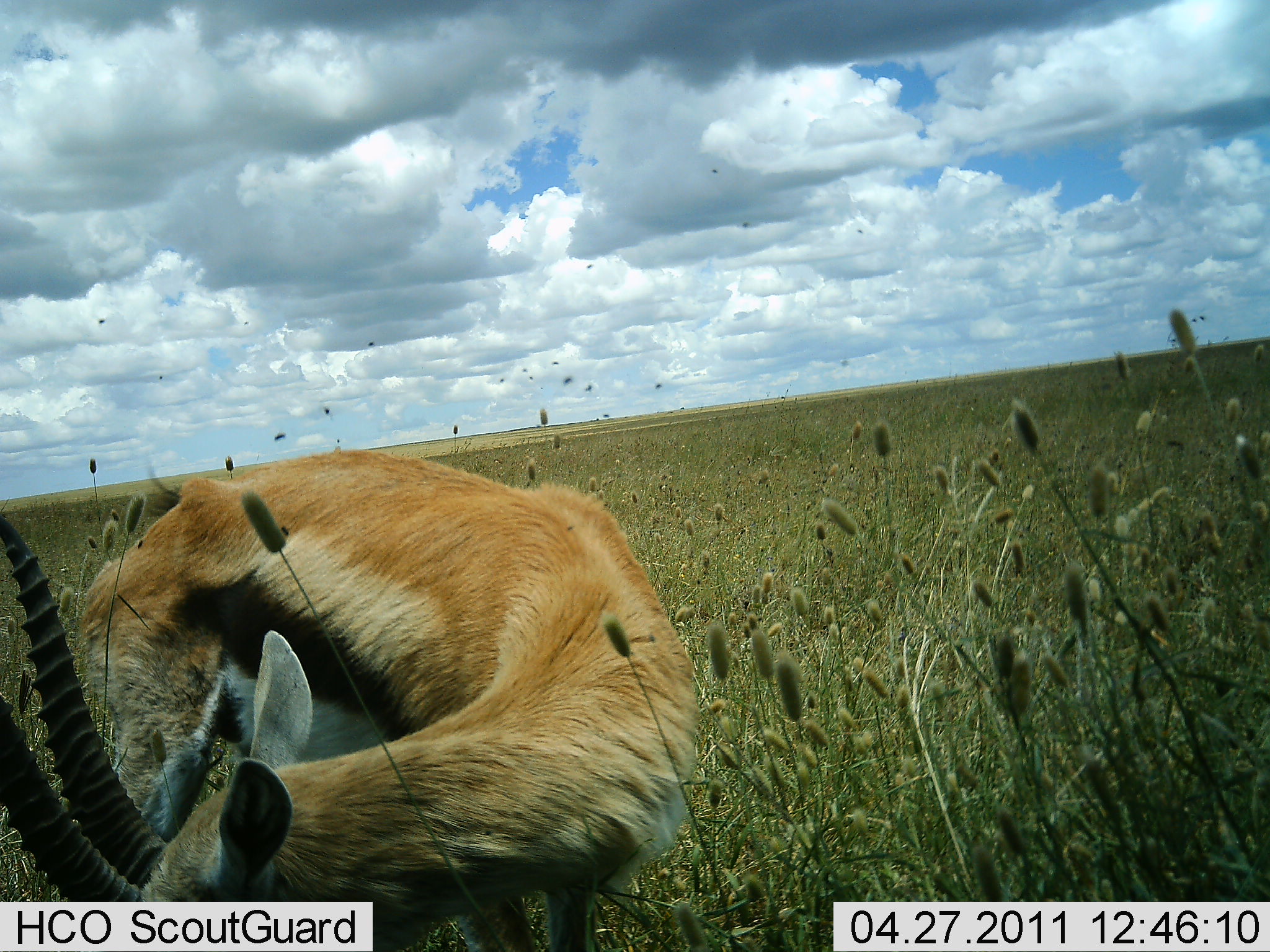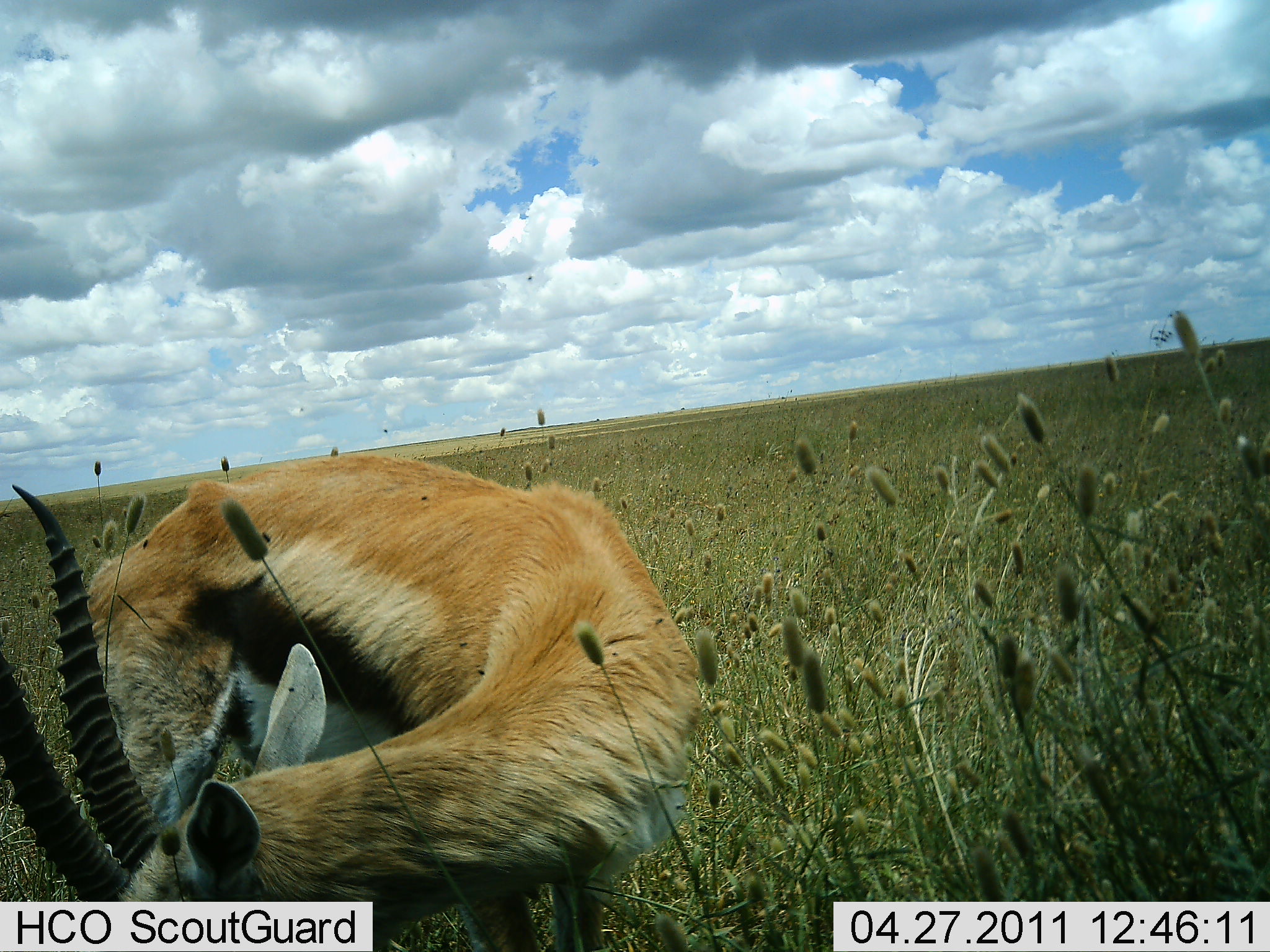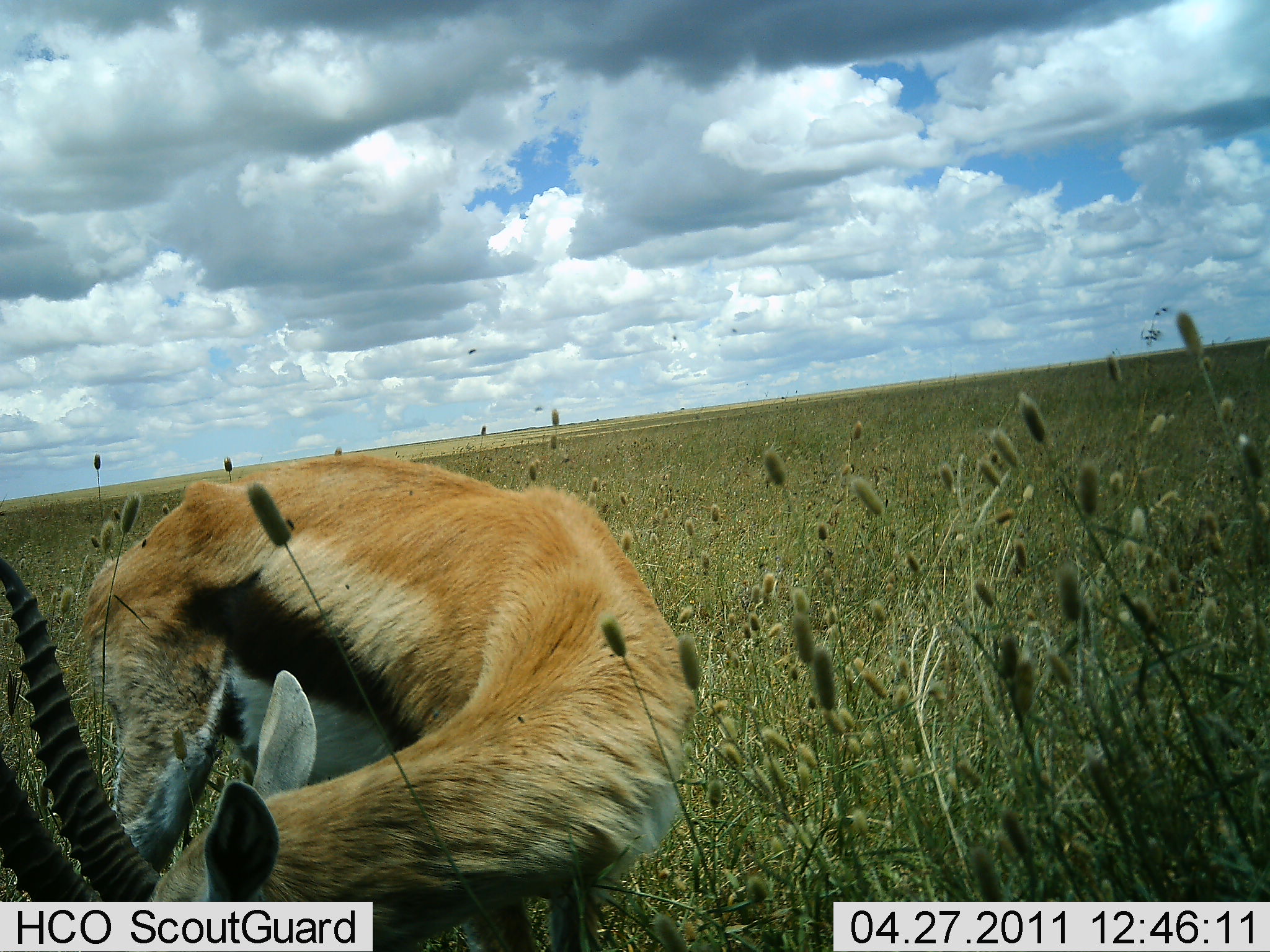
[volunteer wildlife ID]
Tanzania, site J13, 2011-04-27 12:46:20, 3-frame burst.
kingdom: Animalia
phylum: Chordata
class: Mammalia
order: Artiodactyla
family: Bovidae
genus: Eudorcas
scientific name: Eudorcas thomsonii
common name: thomson's gazelle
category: gazellethomsons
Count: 1.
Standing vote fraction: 50%.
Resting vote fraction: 0%.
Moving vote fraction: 10%.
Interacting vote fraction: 20%.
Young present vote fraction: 0%.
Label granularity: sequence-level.